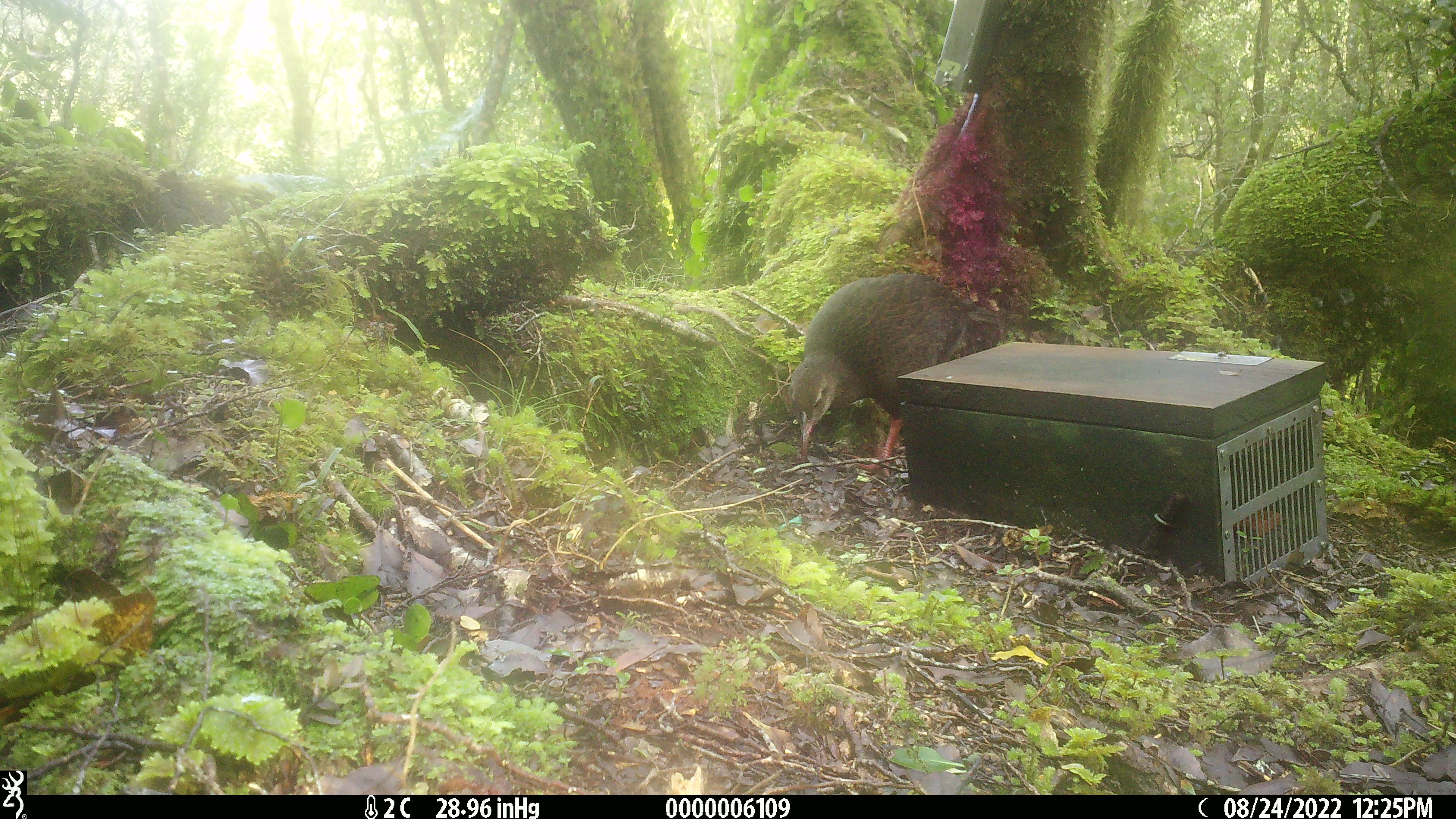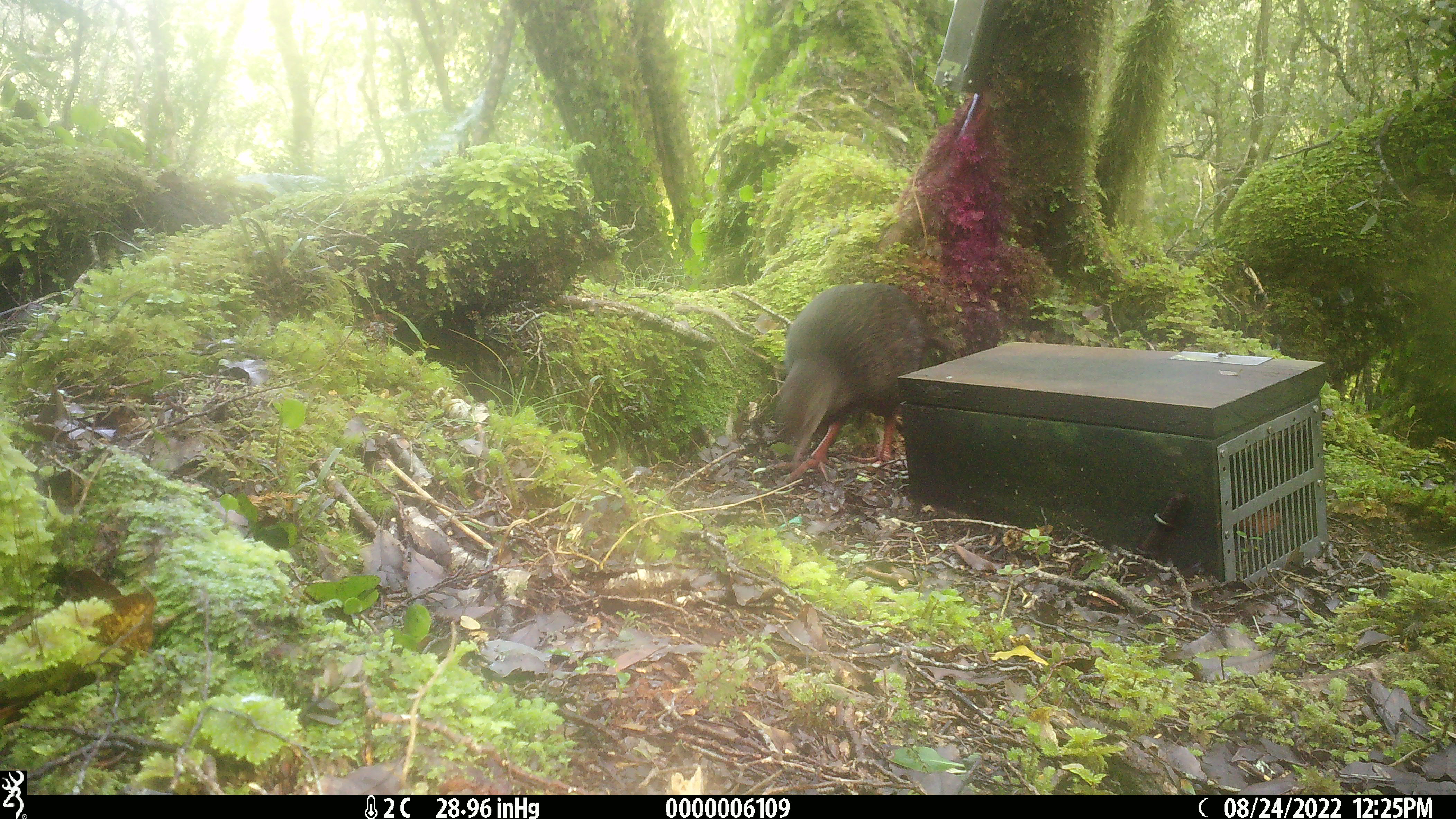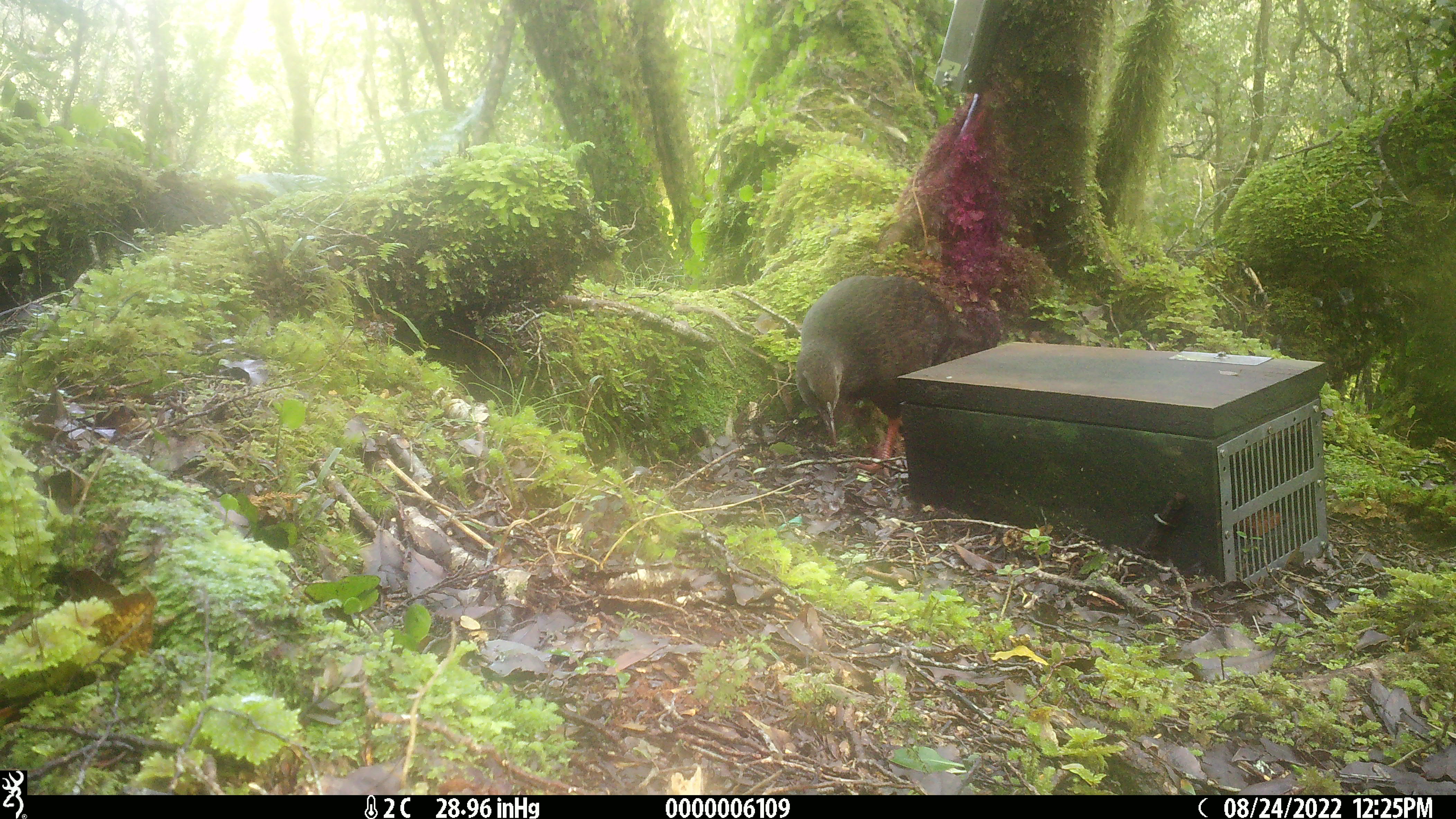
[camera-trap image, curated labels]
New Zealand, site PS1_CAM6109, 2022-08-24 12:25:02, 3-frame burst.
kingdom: Animalia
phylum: Chordata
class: Aves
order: Gruiformes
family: Rallidae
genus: Gallirallus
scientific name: Gallirallus australis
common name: weka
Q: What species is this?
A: Weka (Gallirallus australis).